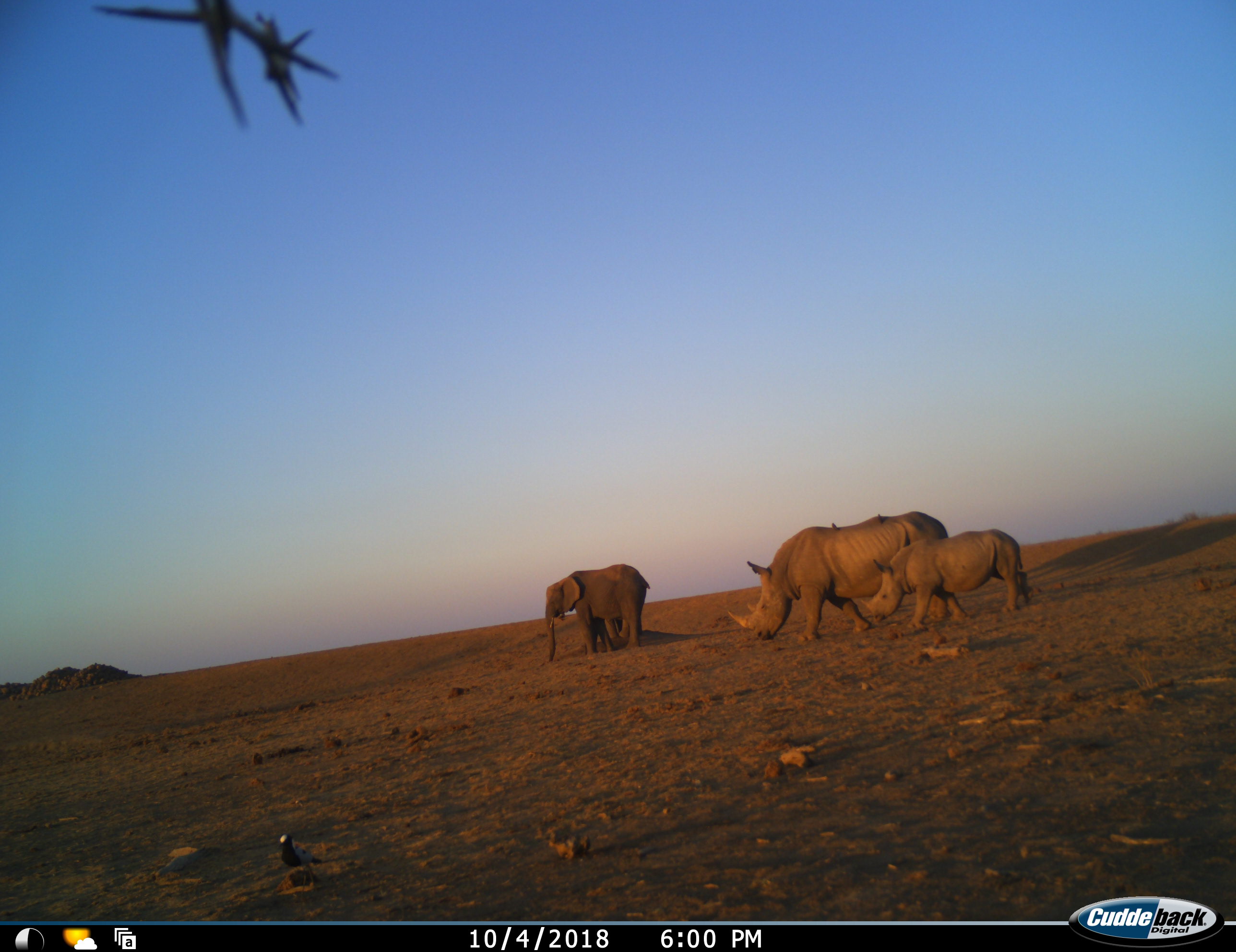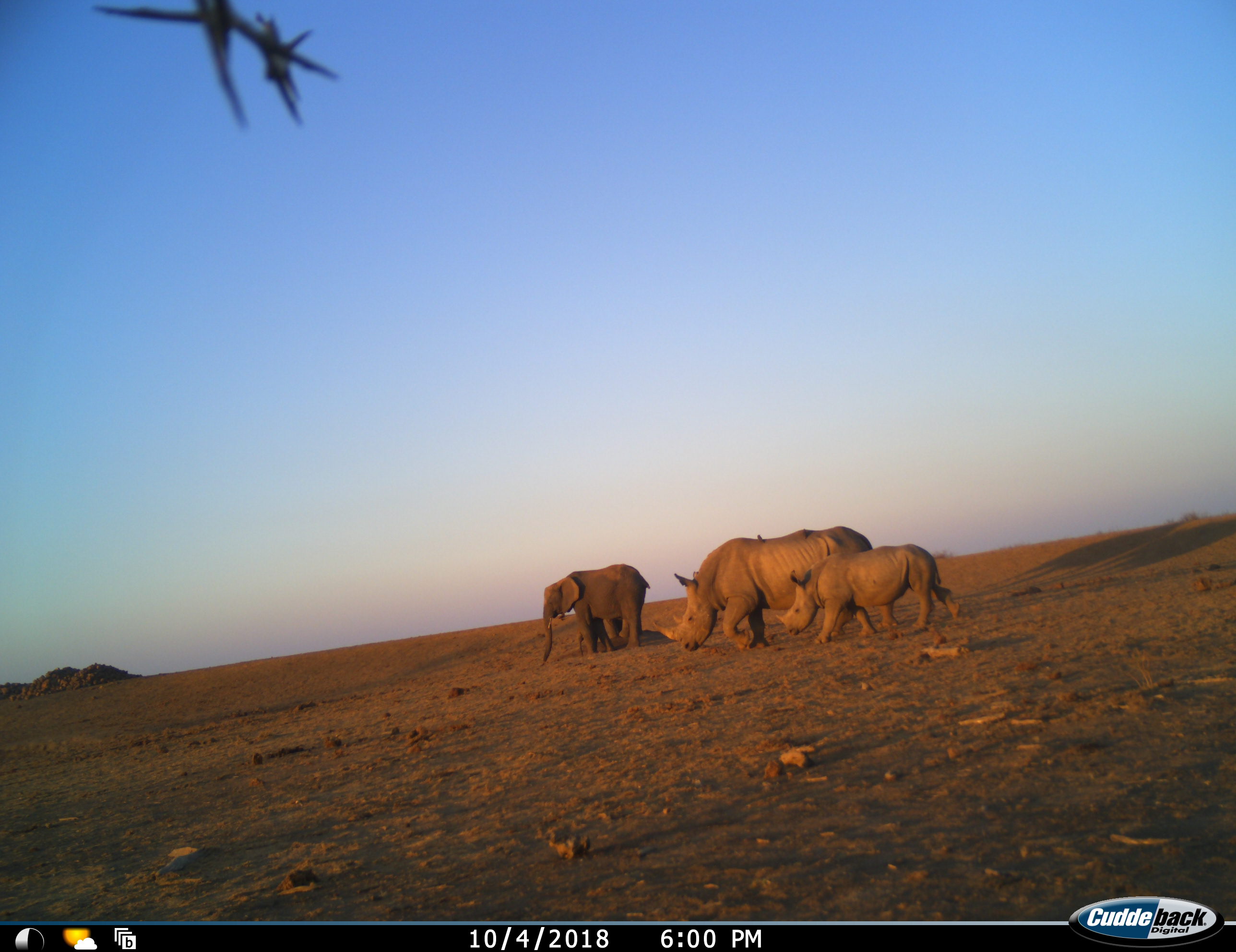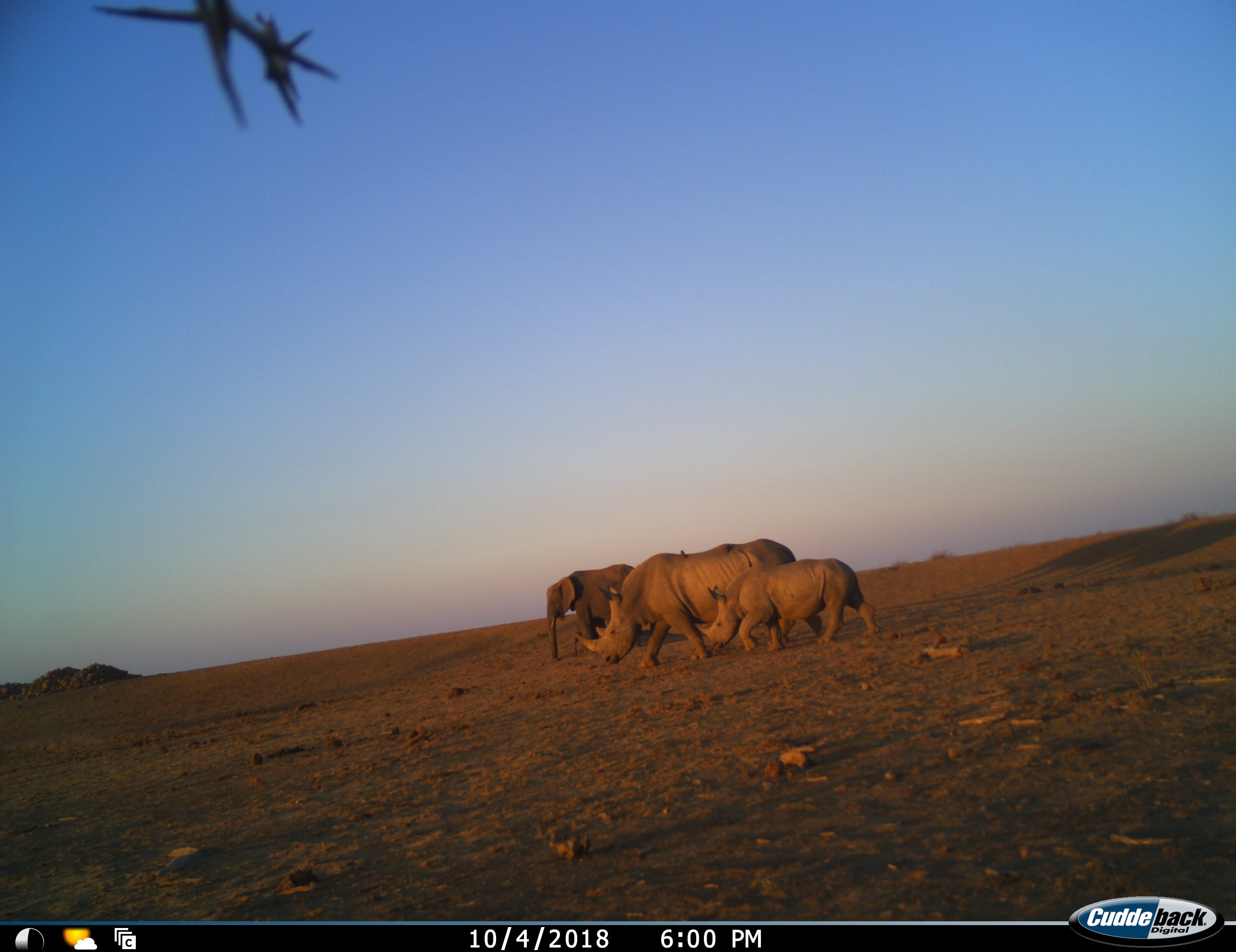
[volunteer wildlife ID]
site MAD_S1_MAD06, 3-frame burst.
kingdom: Animalia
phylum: Chordata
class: Mammalia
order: Proboscidea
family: Elephantidae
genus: Loxodonta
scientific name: Loxodonta africana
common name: african bush elephant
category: elephant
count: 1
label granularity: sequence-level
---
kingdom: Animalia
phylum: Chordata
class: Mammalia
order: Perissodactyla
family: Rhinocerotidae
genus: Ceratotherium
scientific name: Ceratotherium simum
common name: white rhinoceros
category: rhinoceroswhite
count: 2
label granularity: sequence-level